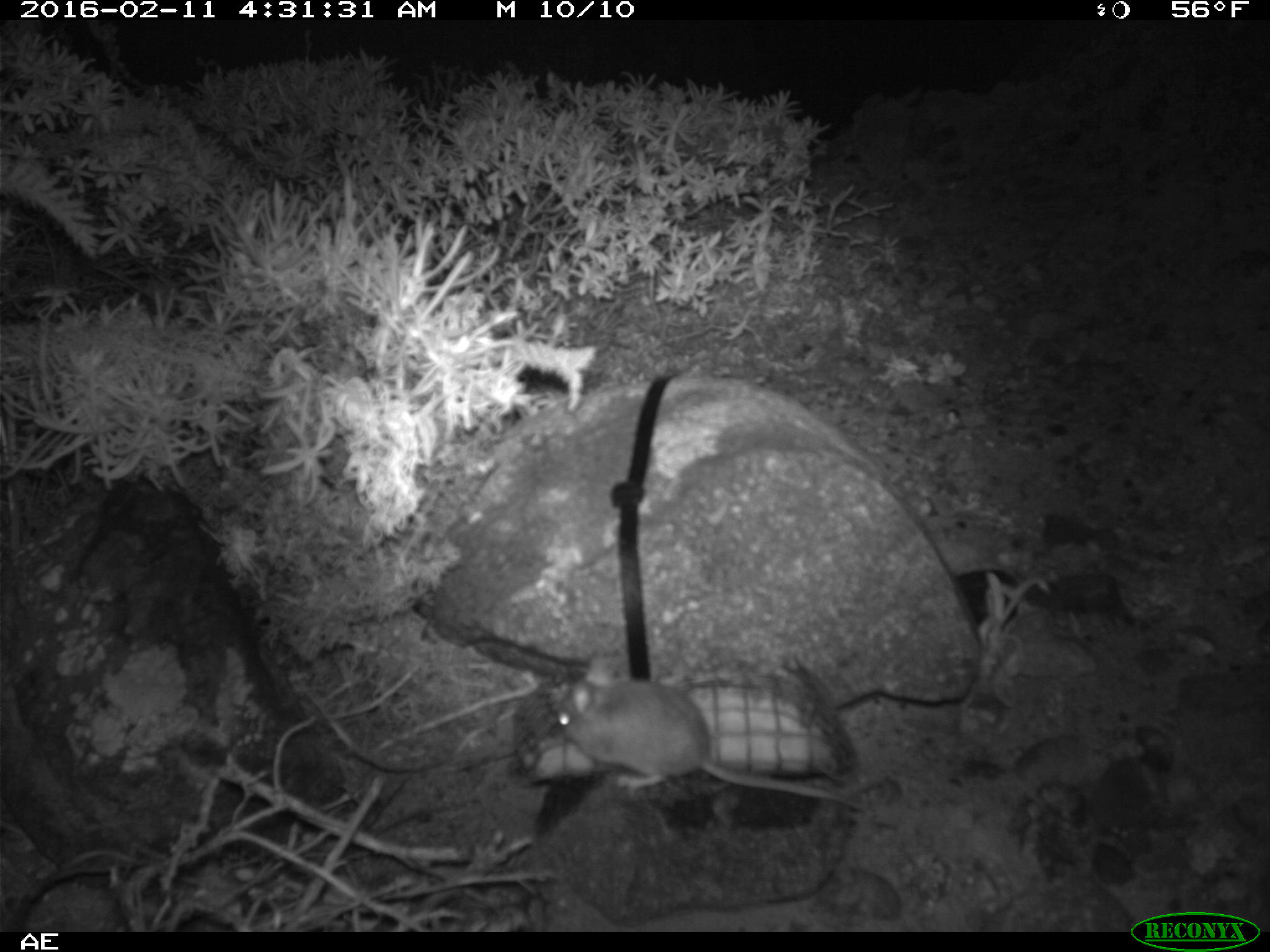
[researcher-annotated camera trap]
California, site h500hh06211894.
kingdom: Animalia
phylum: Chordata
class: Mammalia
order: Rodentia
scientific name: Rodentia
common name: rodent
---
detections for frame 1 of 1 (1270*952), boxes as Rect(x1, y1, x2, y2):
rodent: Rect(560, 650, 866, 812)